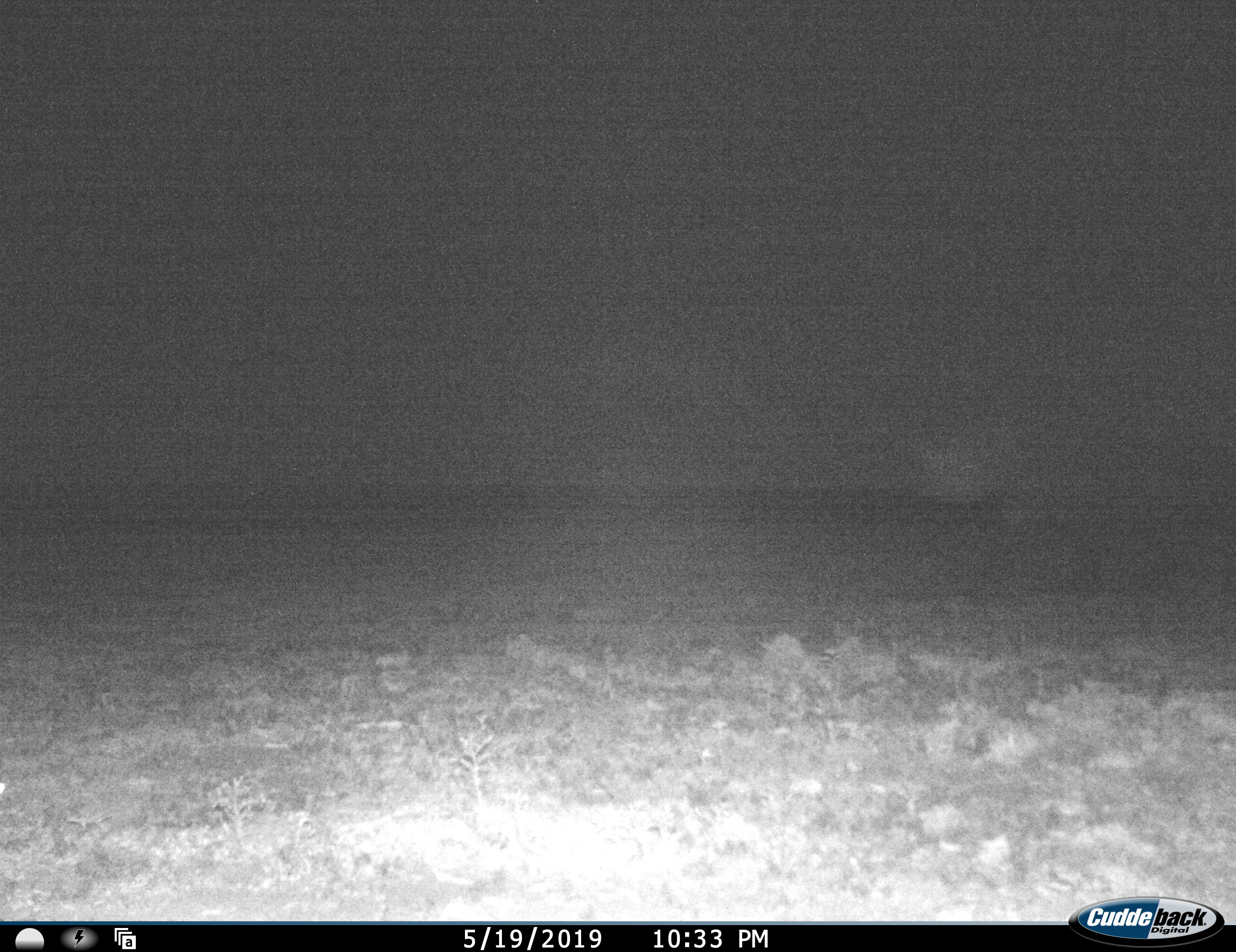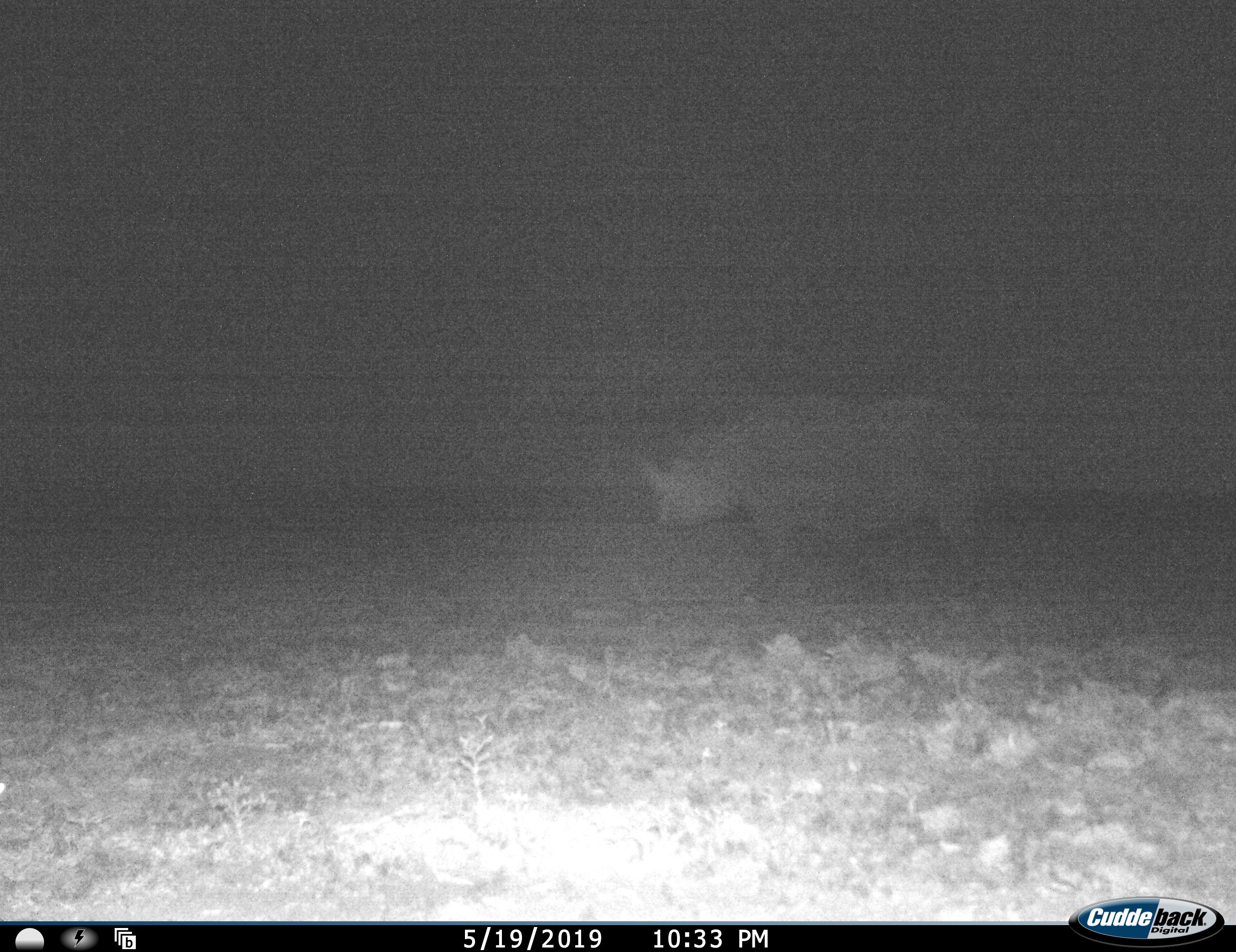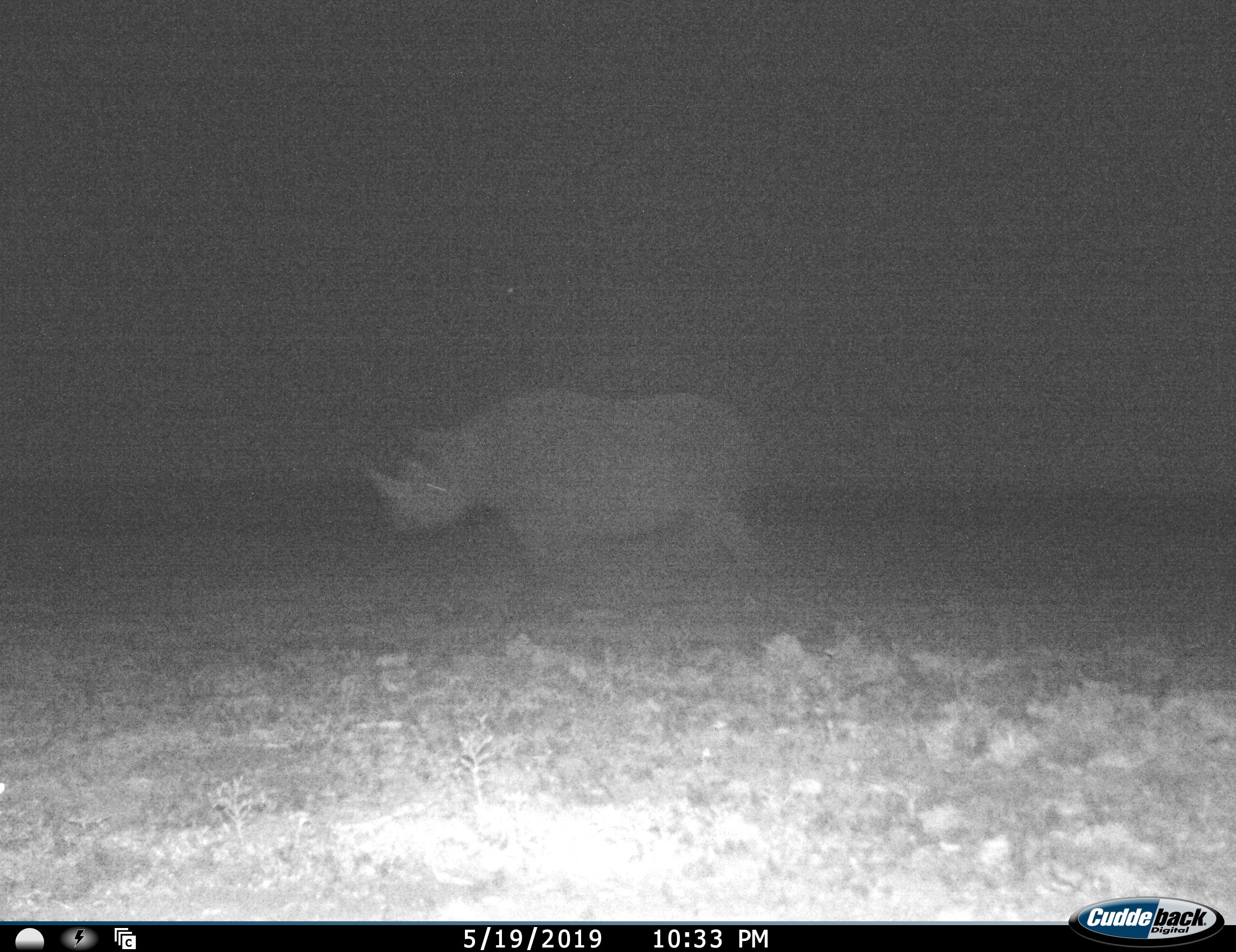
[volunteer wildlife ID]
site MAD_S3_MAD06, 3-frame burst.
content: unidentified animal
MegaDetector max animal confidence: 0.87